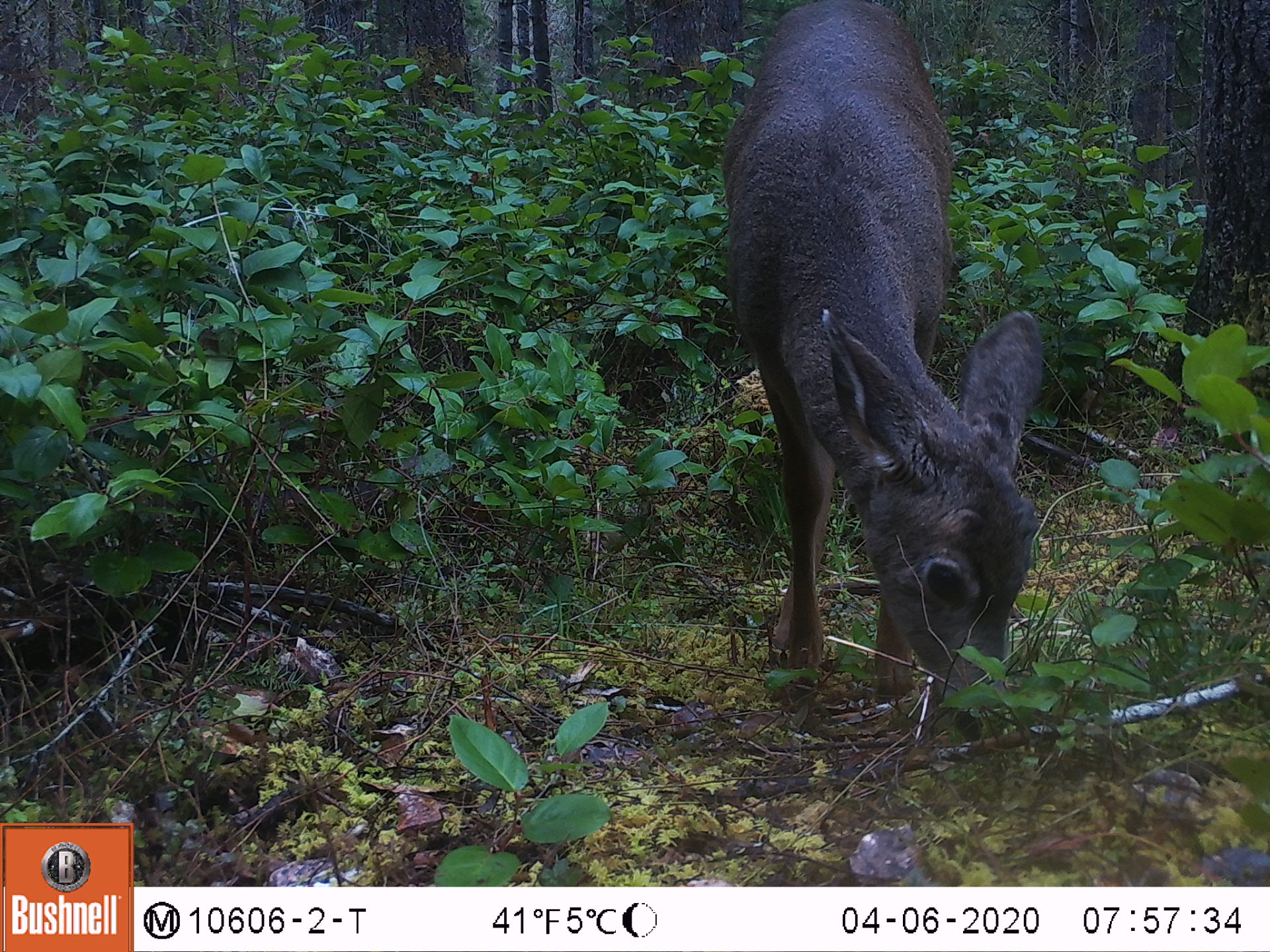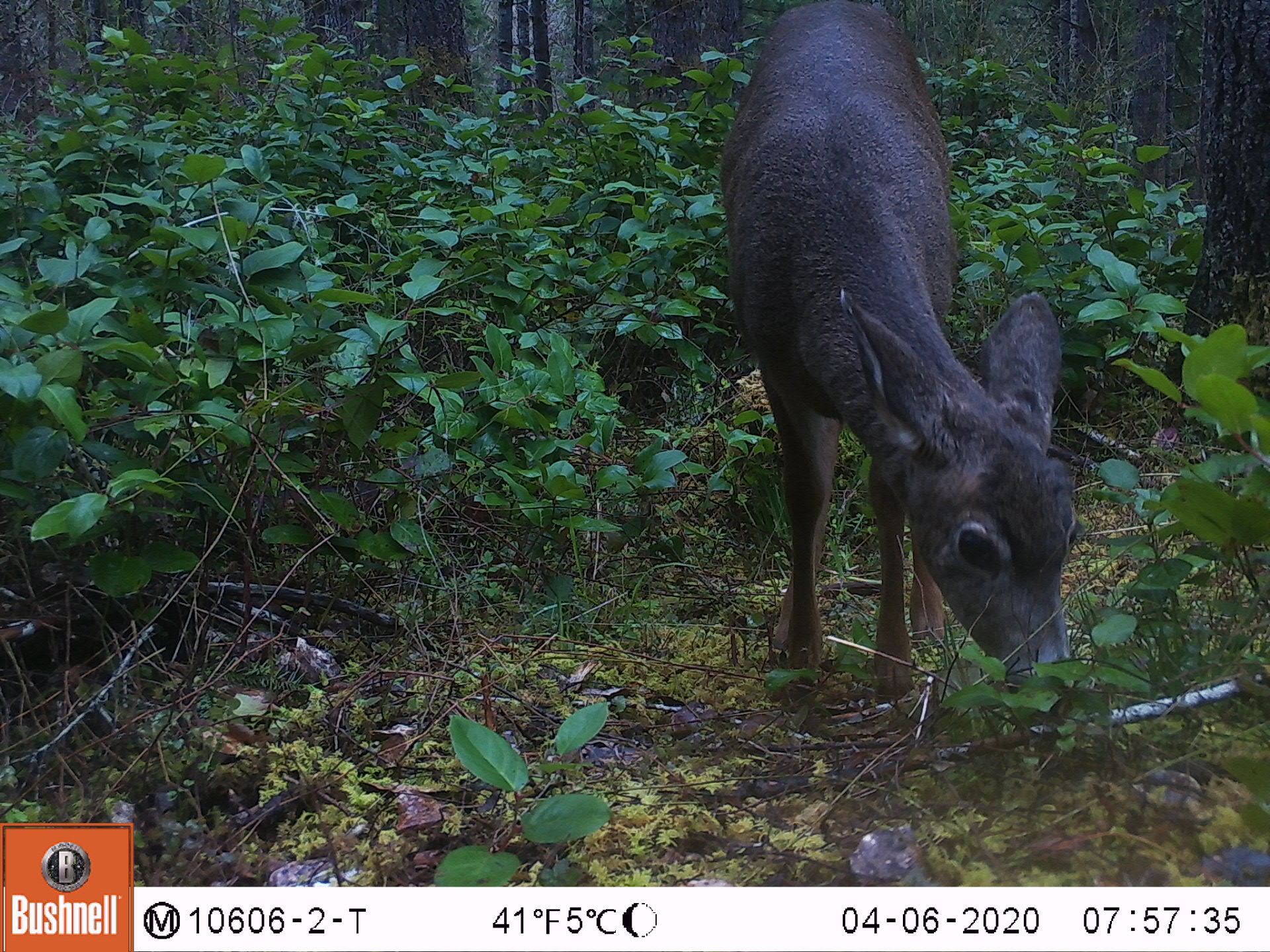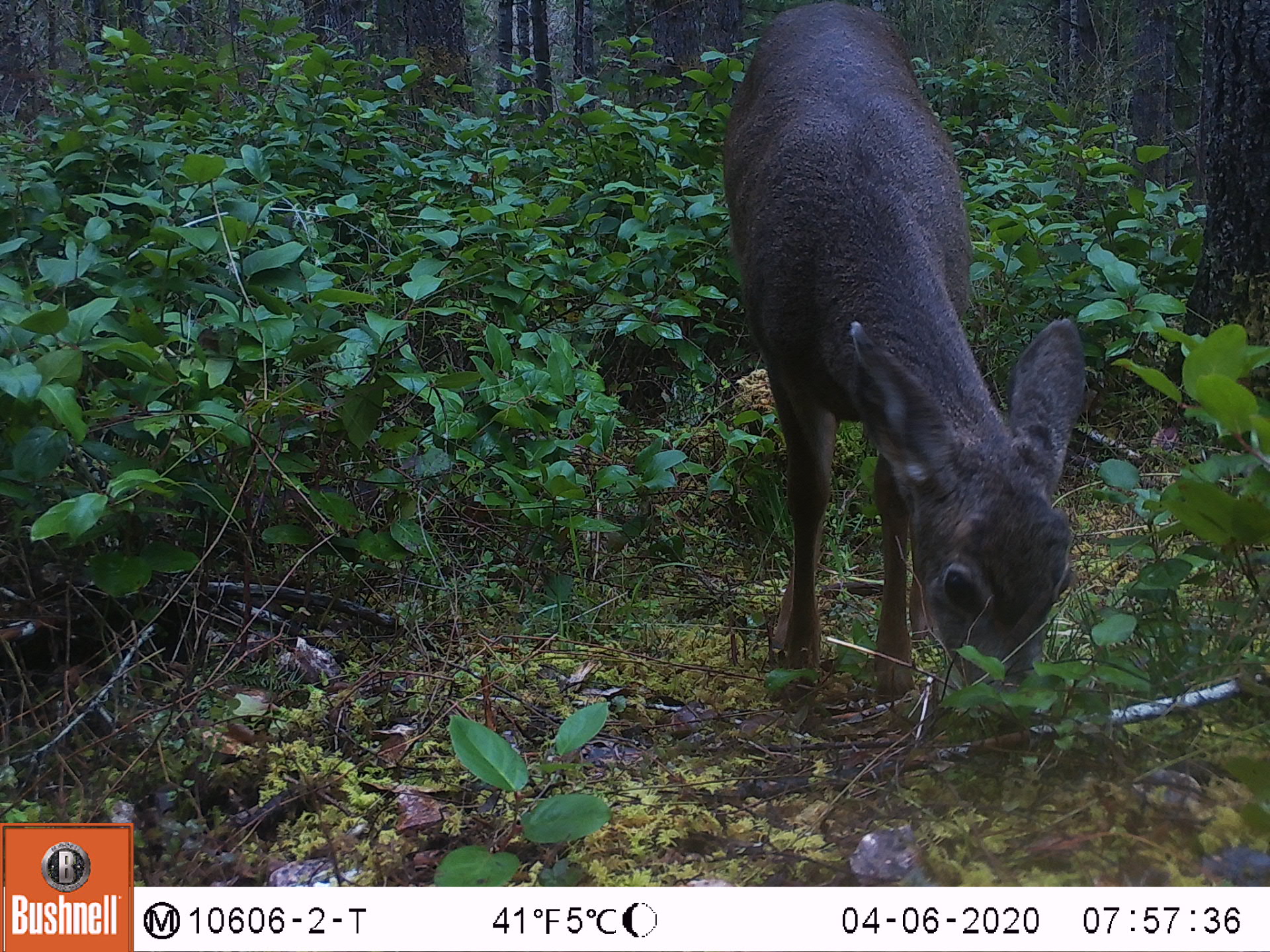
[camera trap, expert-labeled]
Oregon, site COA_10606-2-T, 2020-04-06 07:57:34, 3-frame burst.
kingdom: Animalia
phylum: Chordata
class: Mammalia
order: Artiodactyla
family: Cervidae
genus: Odocoileus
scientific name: Odocoileus hemionus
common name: black-tailed deer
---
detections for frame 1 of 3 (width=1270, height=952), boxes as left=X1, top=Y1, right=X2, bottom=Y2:
black-tailed deer: left=719, top=0, right=1059, bottom=737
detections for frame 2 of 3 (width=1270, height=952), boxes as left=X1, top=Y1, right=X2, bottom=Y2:
black-tailed deer: left=704, top=7, right=1092, bottom=743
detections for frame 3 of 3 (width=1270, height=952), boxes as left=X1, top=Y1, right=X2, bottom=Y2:
black-tailed deer: left=706, top=0, right=1087, bottom=752